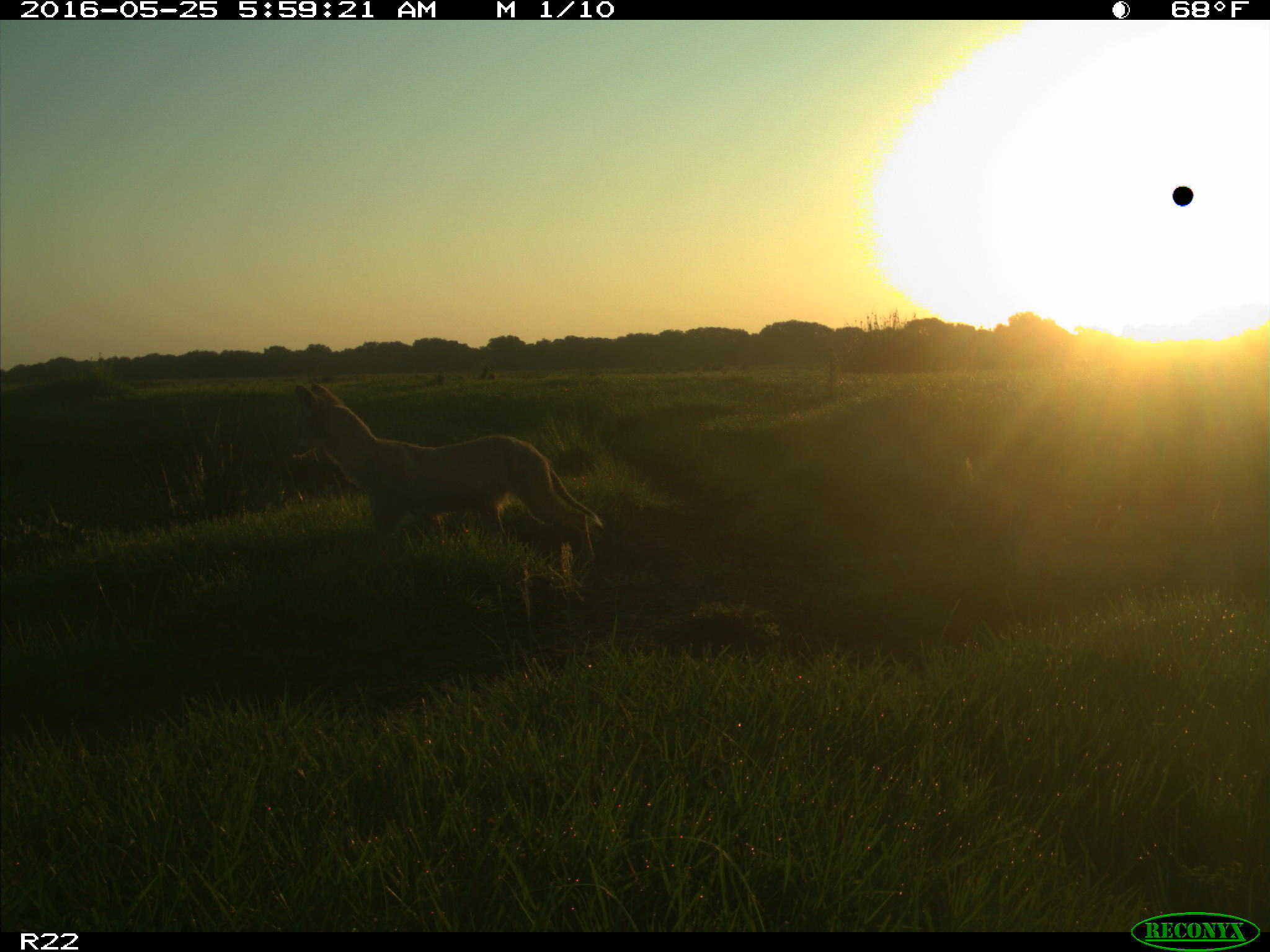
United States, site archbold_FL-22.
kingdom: Animalia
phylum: Chordata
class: Mammalia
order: Carnivora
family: Canidae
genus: Canis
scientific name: Canis latrans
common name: coyote